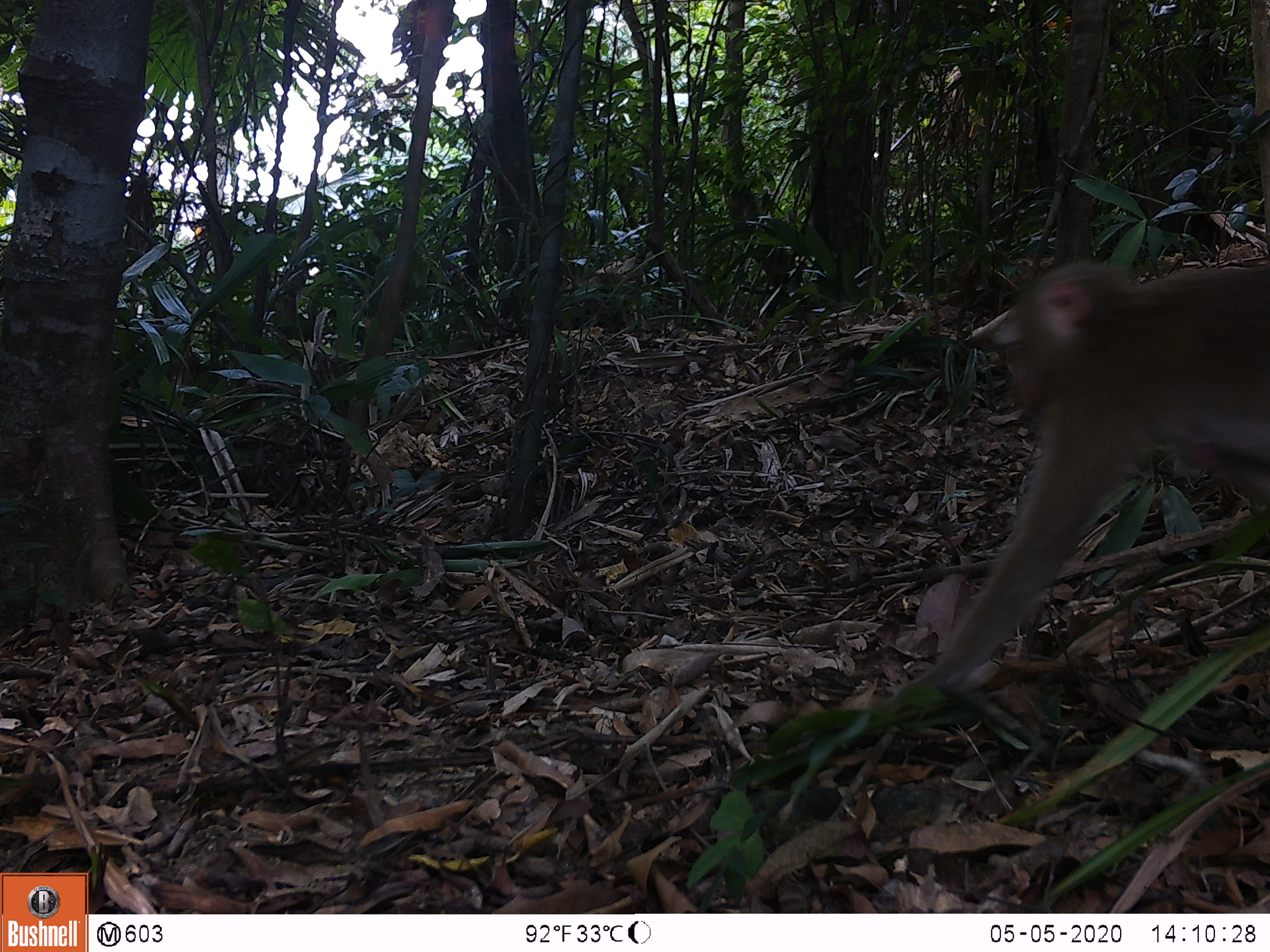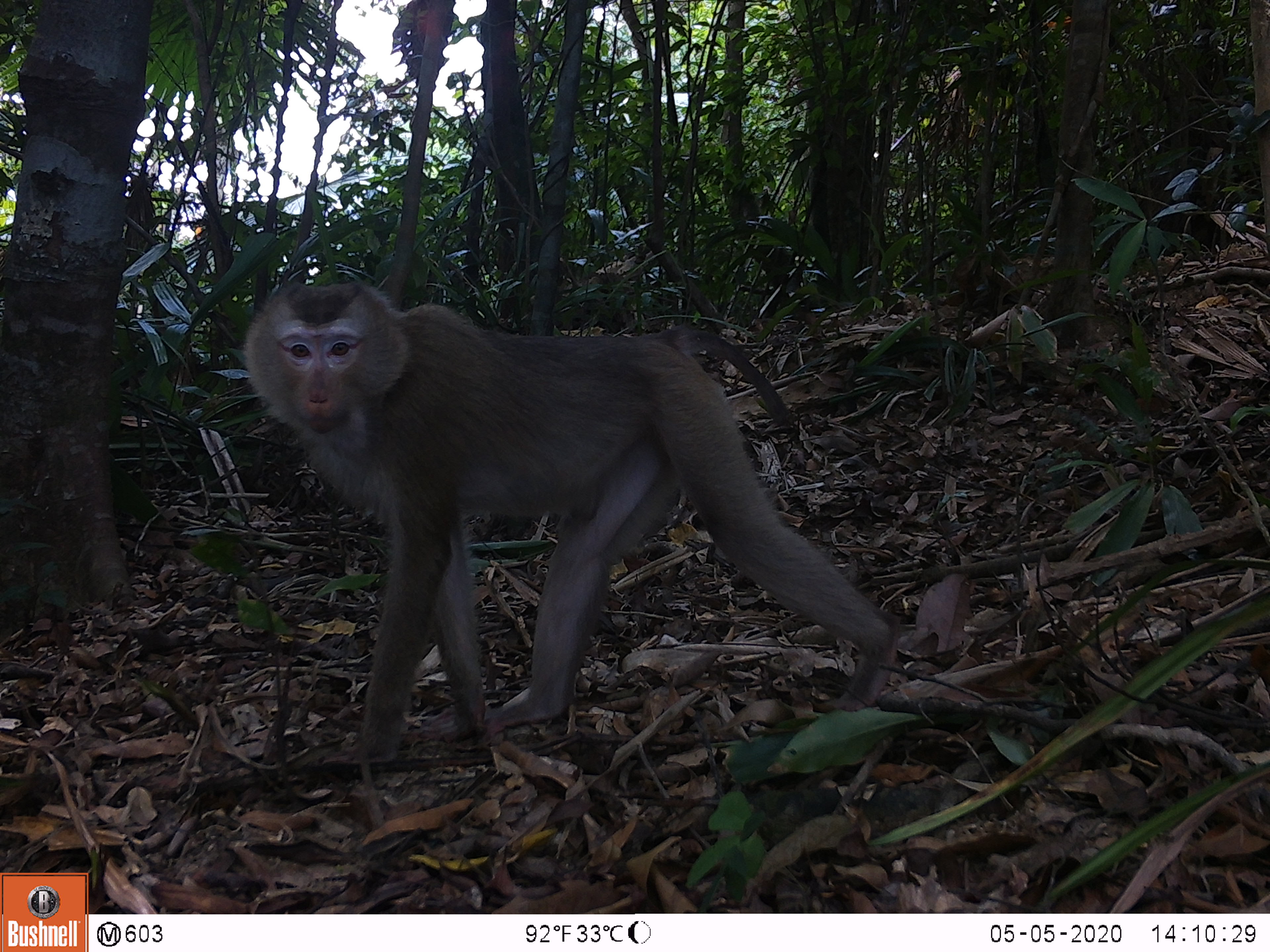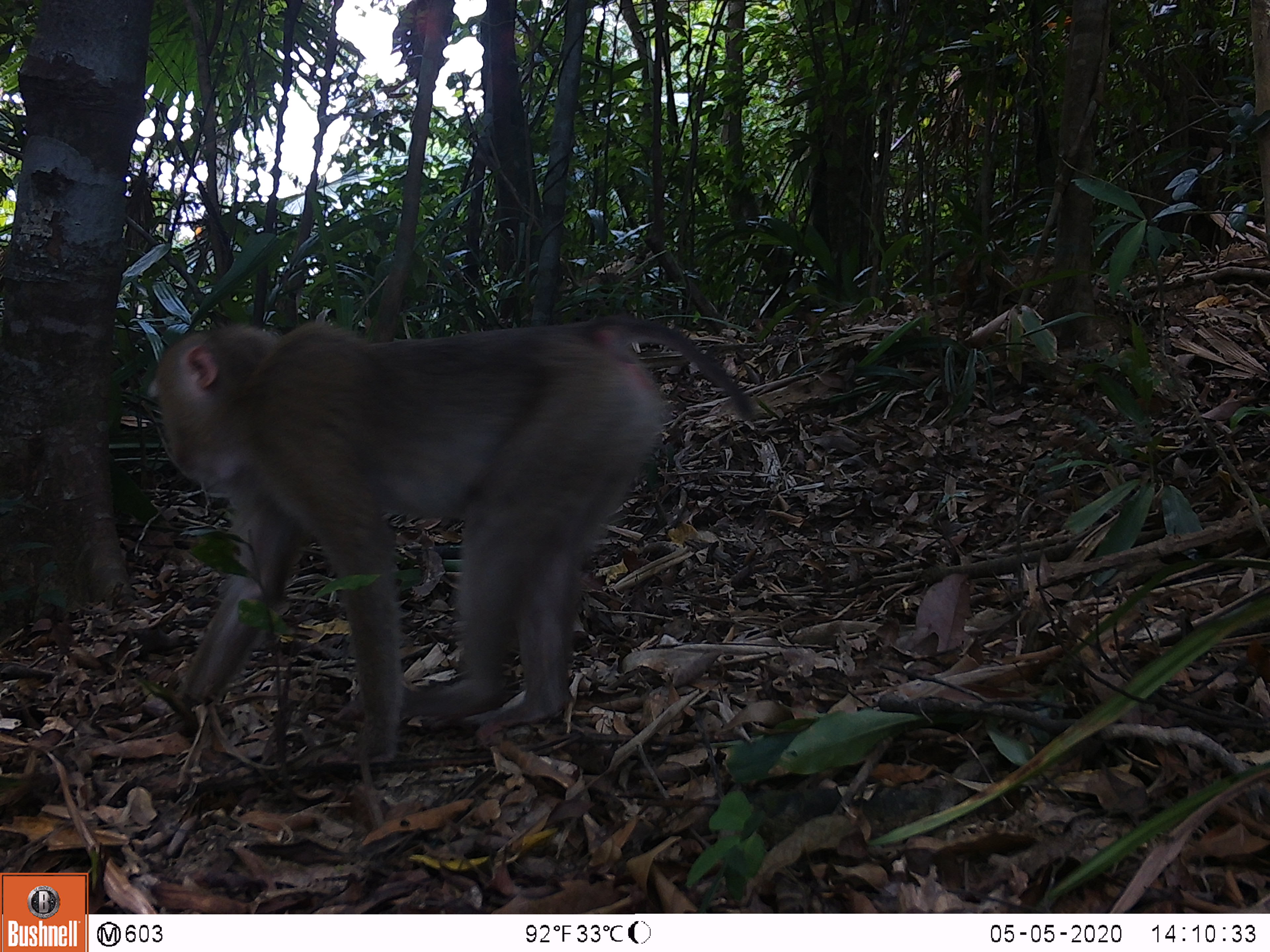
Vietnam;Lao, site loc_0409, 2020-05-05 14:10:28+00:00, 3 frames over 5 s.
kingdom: Animalia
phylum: Chordata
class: Mammalia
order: Primates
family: Cercopithecidae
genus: Macaca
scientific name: Macaca nemestrina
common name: pig-tailed macaque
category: pig tailed macaque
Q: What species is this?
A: Pig tailed macaque (pig-tailed macaque) (Macaca nemestrina).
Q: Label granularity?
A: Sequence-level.